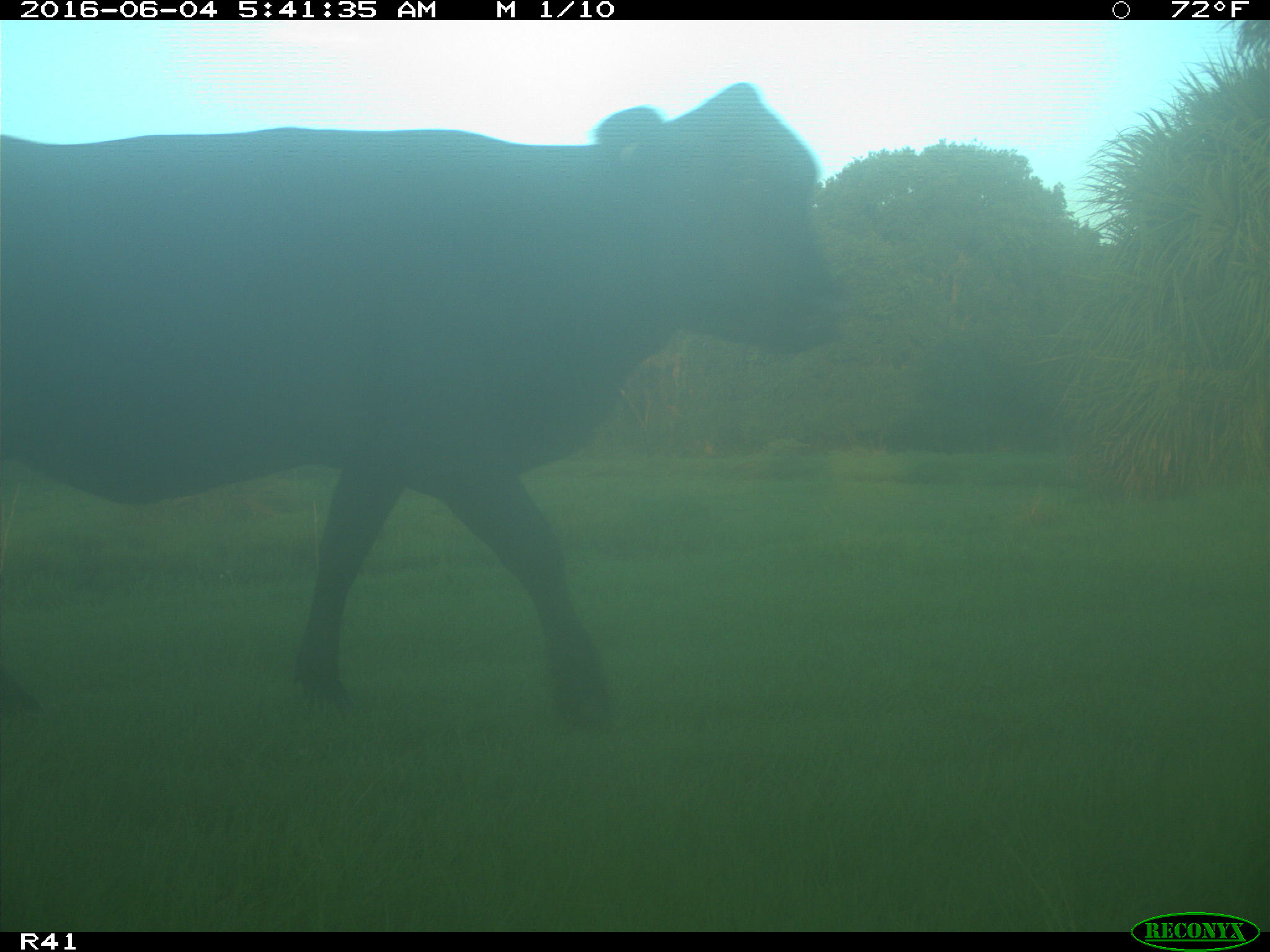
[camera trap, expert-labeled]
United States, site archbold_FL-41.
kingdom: Animalia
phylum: Chordata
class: Mammalia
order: Artiodactyla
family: Bovidae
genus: Bos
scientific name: Bos taurus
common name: domestic cow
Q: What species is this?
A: Bos taurus (domestic cow).